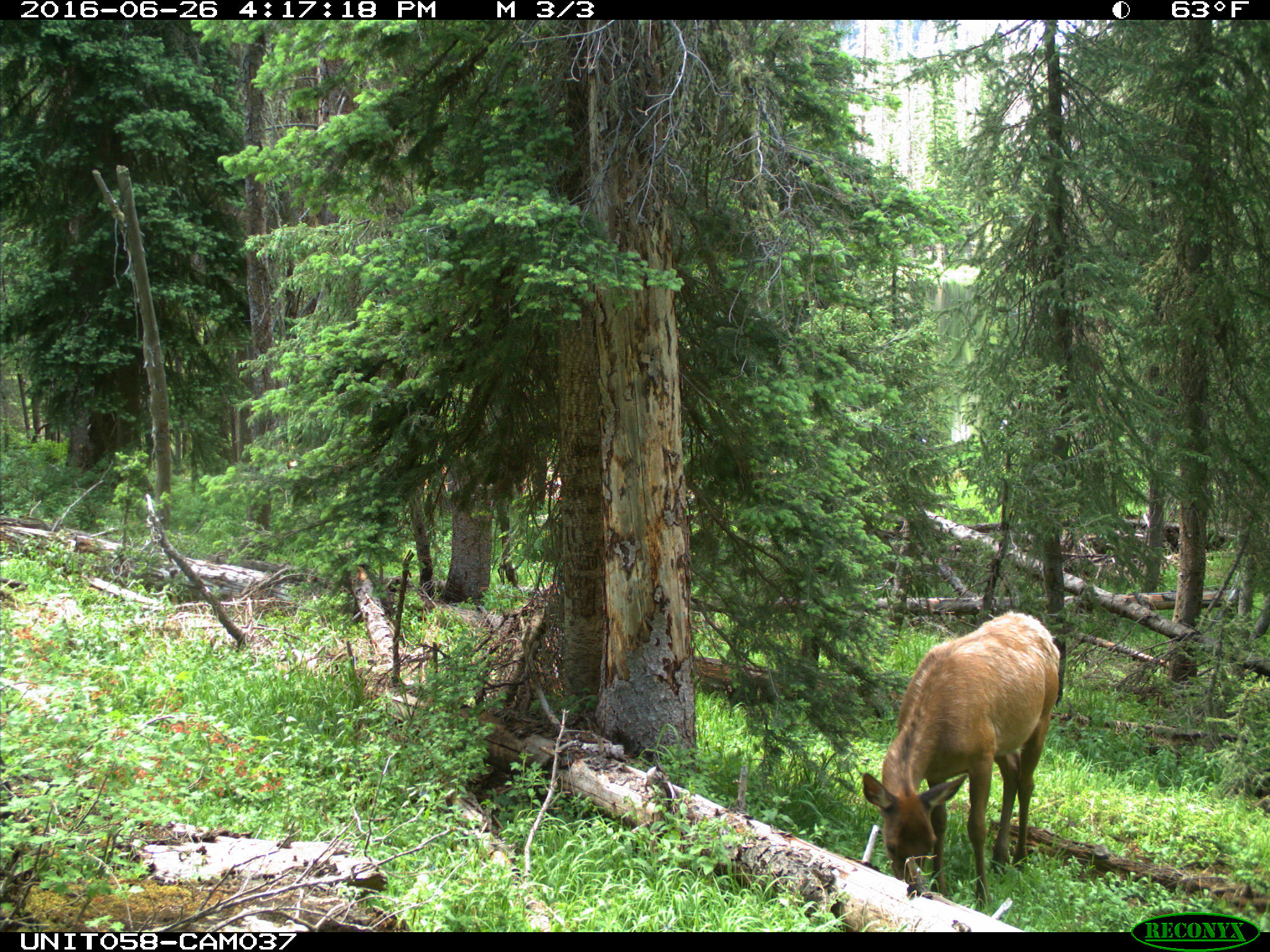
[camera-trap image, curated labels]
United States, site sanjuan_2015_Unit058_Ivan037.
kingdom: Animalia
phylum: Chordata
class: Mammalia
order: Artiodactyla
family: Cervidae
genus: Cervus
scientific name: Cervus elaphus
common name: red deer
Cervus elaphus (red deer).